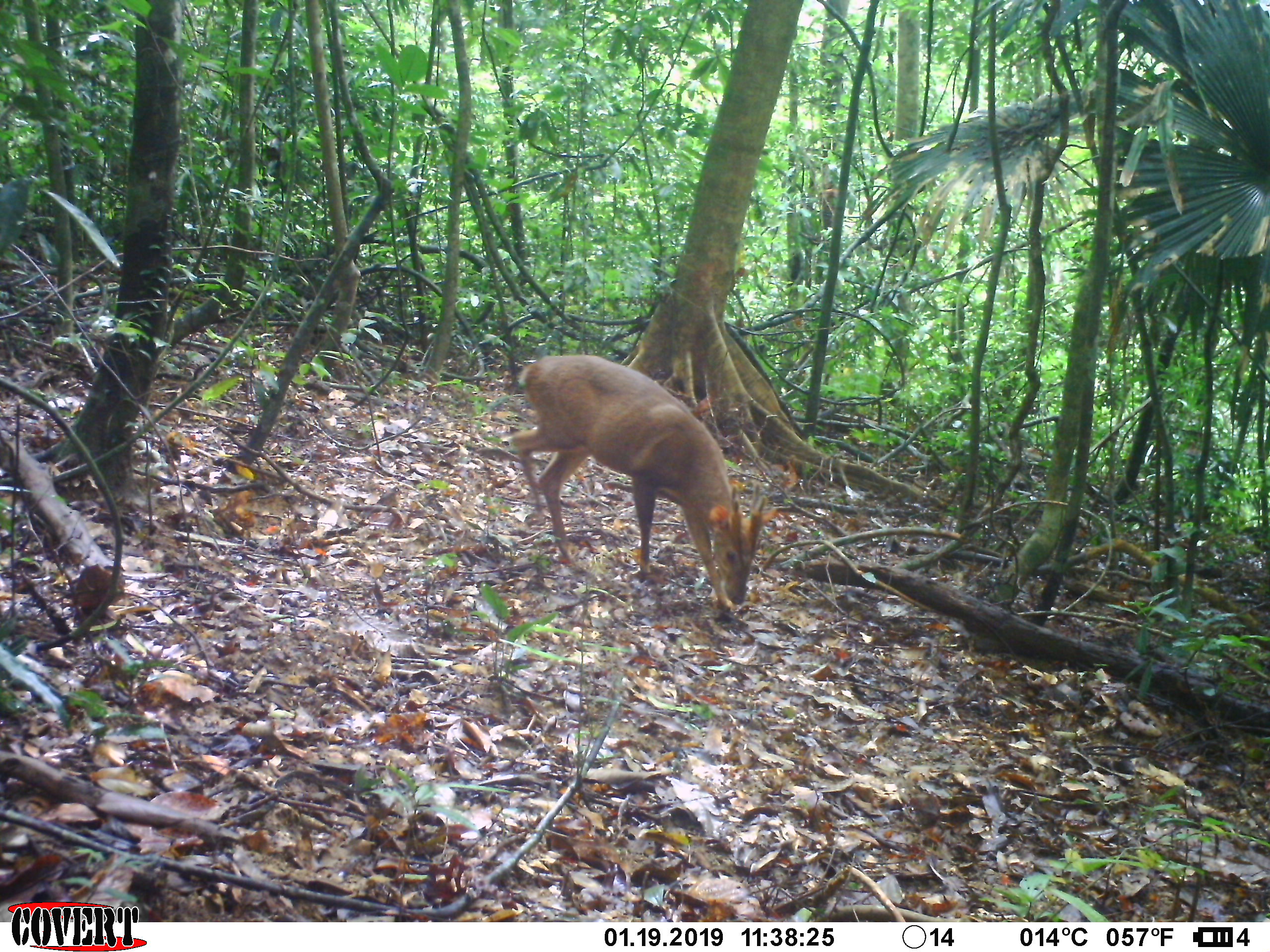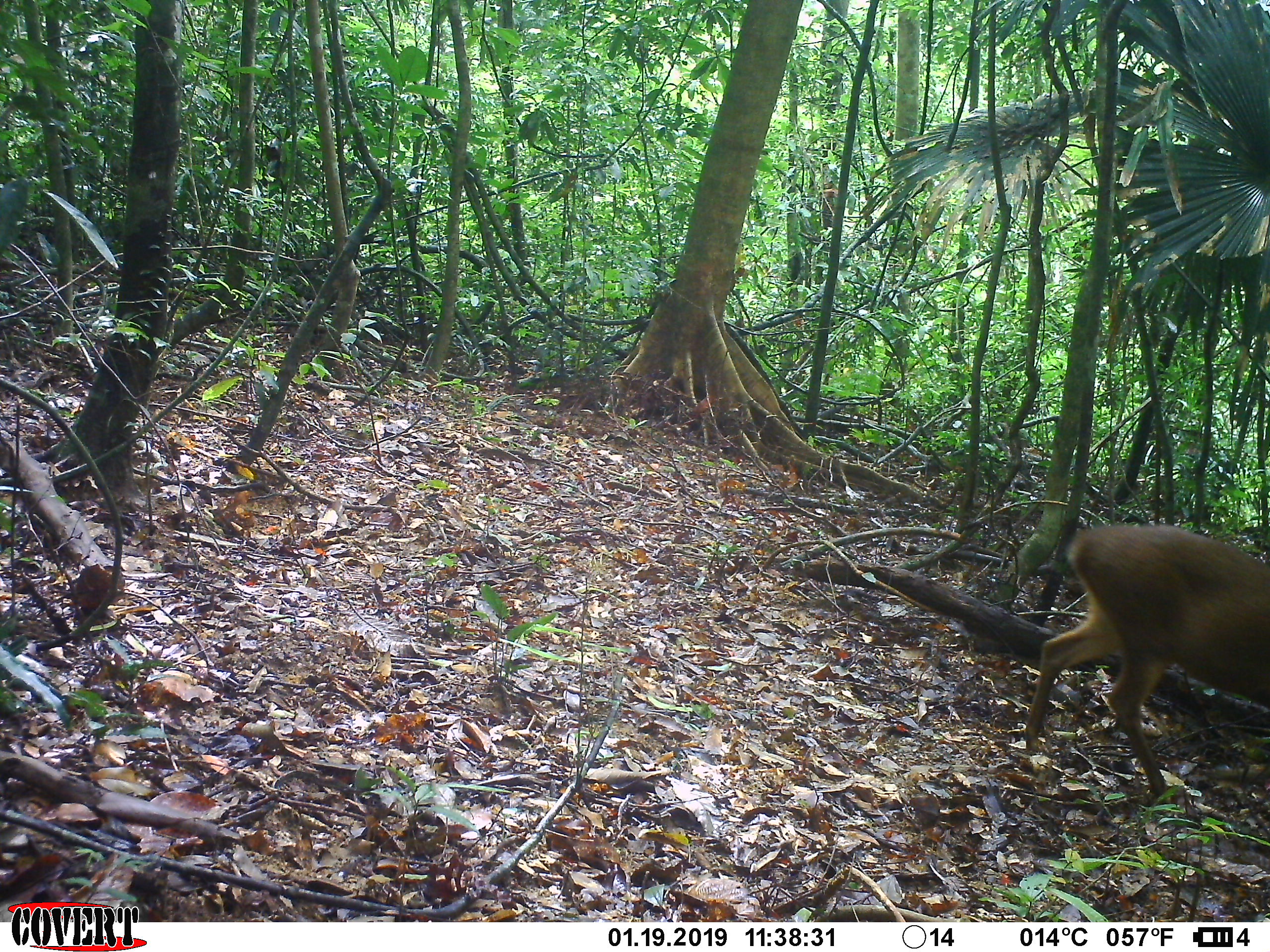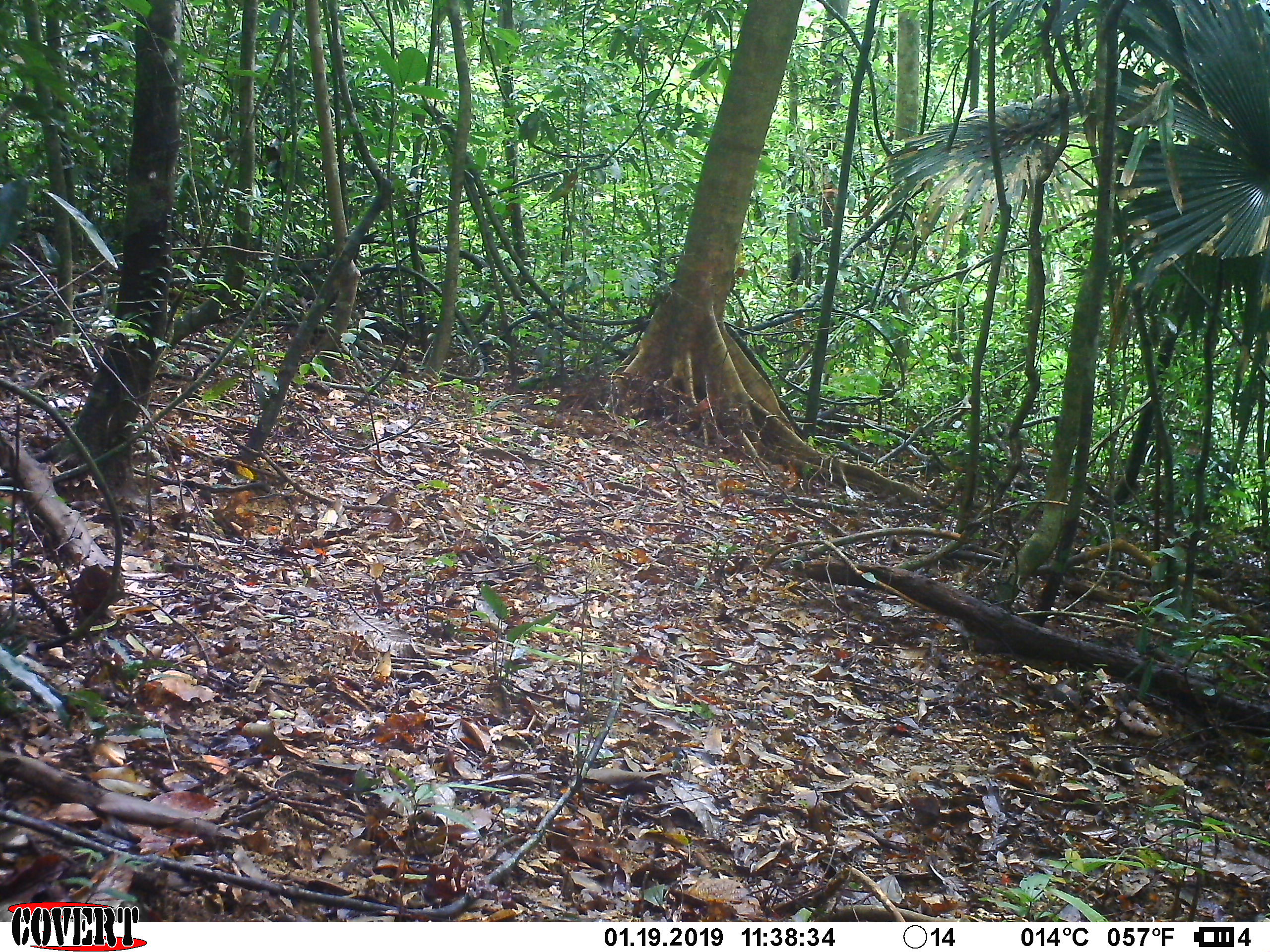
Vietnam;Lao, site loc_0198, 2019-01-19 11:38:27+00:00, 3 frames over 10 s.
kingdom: Animalia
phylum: Chordata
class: Mammalia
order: Artiodactyla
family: Cervidae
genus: Muntiacus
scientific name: Muntiacus vuquangensis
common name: large-antlered muntjac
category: large antlered muntjac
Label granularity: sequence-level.